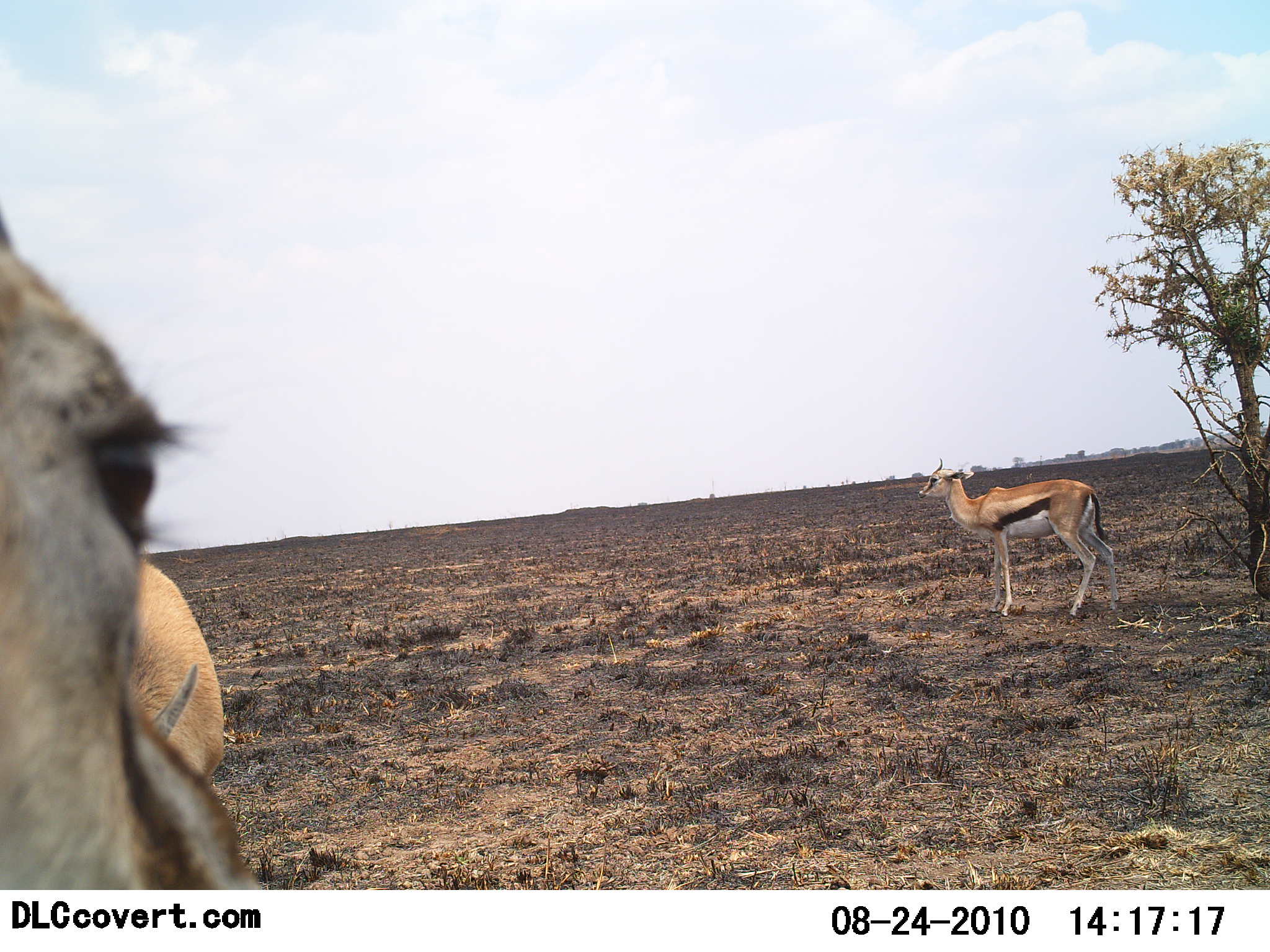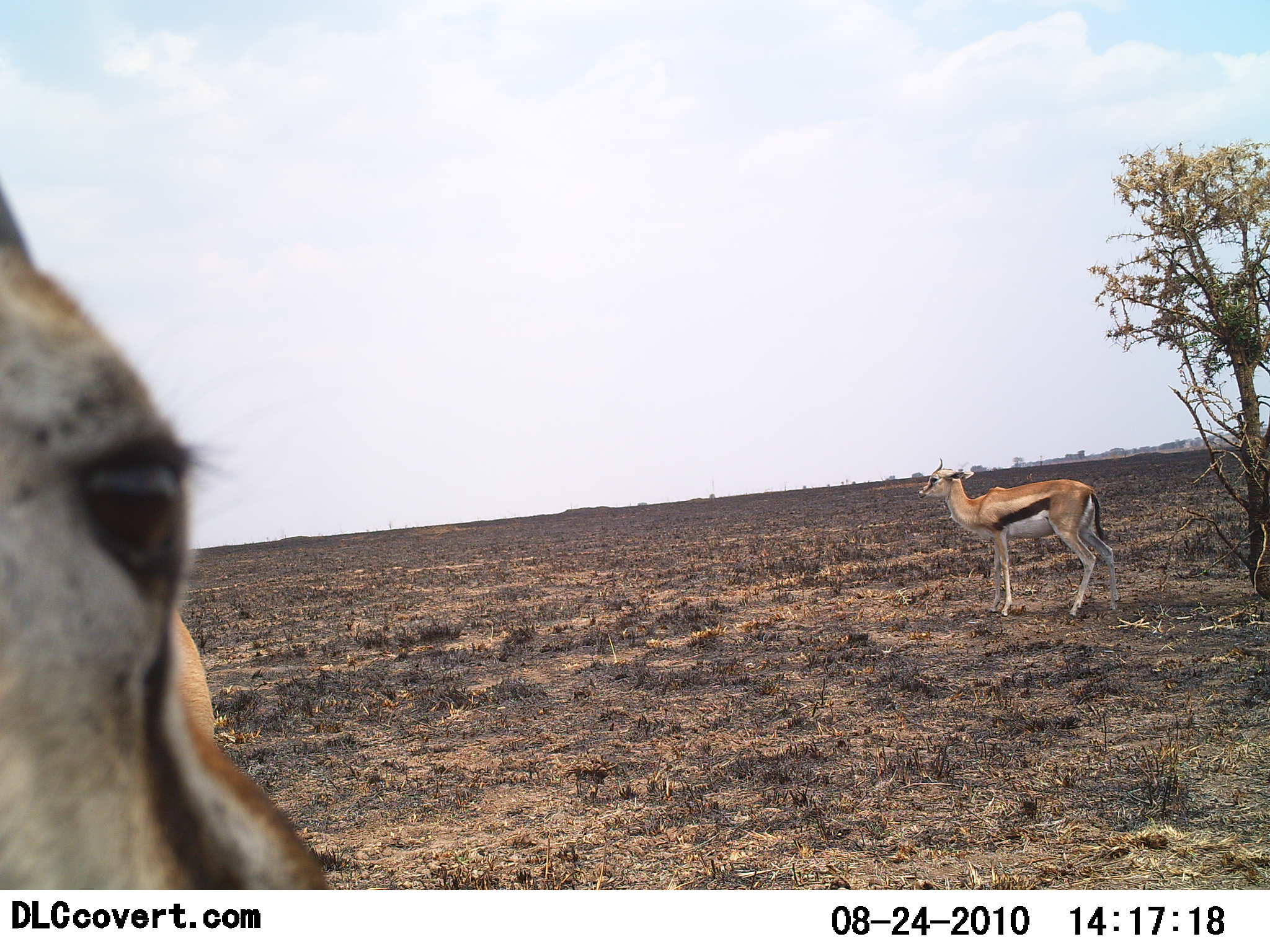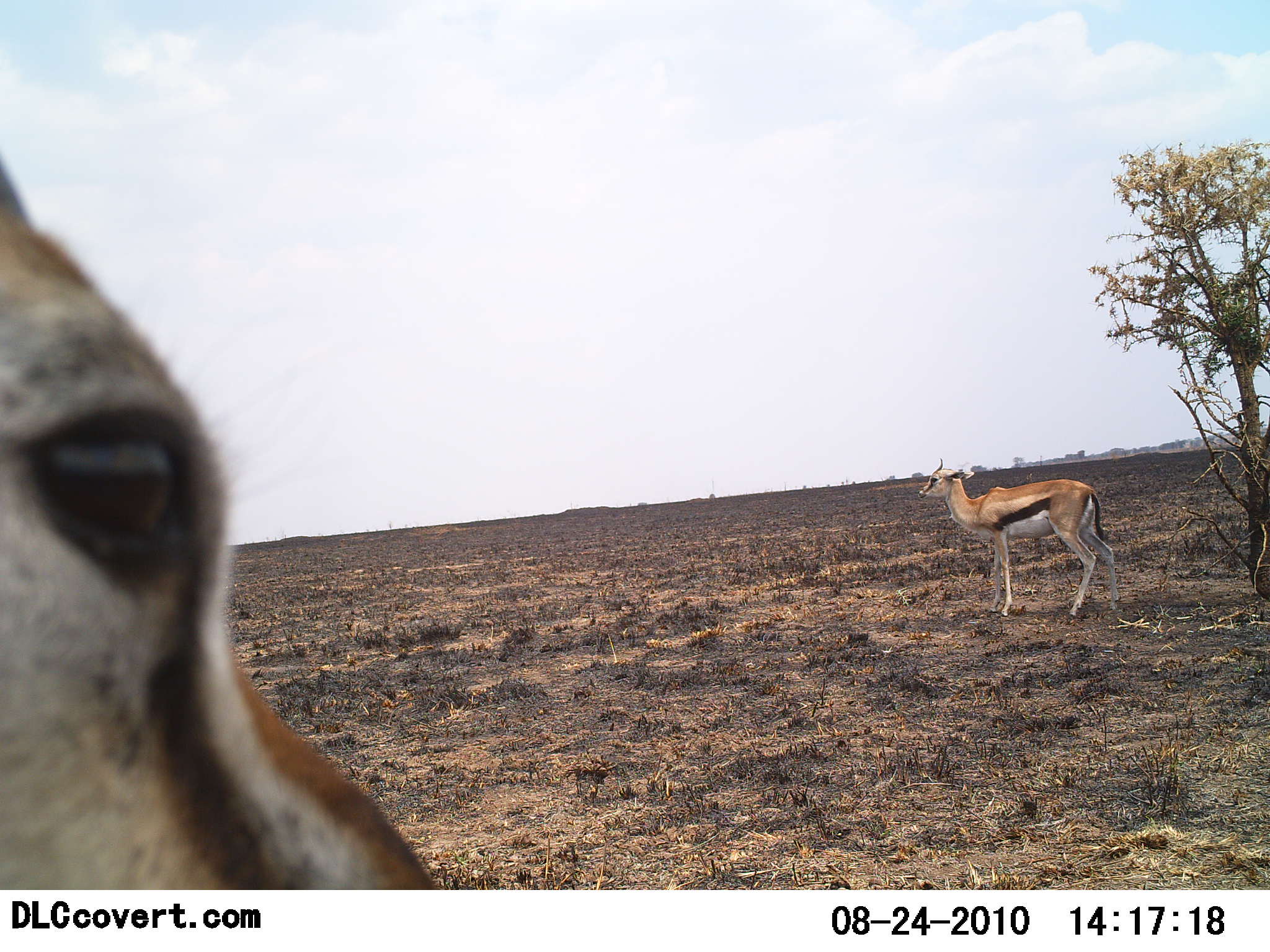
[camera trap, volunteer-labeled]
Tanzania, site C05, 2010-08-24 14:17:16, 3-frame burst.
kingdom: Animalia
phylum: Chordata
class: Mammalia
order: Artiodactyla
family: Bovidae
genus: Eudorcas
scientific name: Eudorcas thomsonii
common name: thomson's gazelle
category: gazellethomsons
Gazellethomsons (thomson's gazelle) (Eudorcas thomsonii), count 2. Behavior (volunteer vote fractions): standing 100%, resting 0%, moving 0%, interacting 8%. Young present (vote fraction): 0%. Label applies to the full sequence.